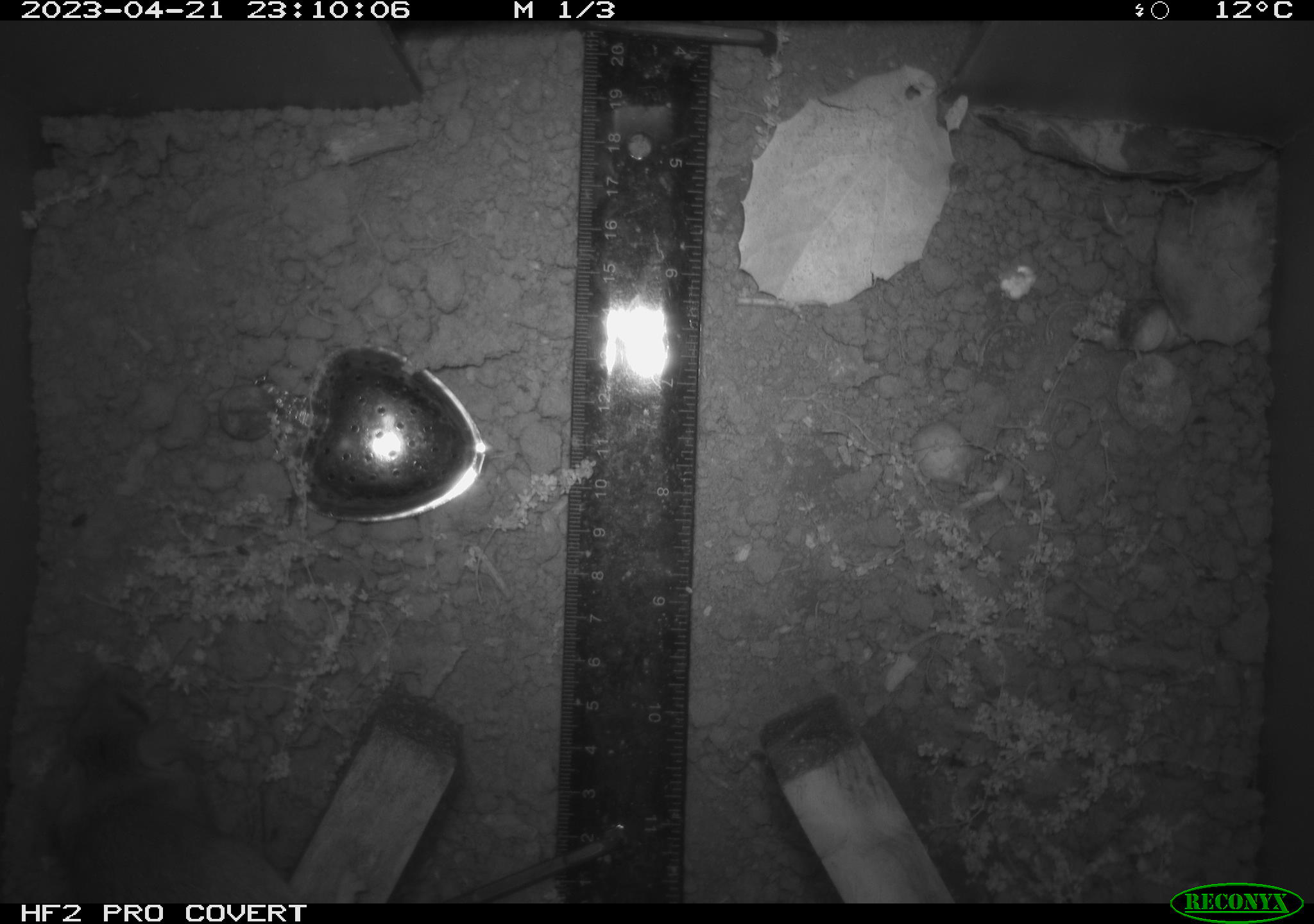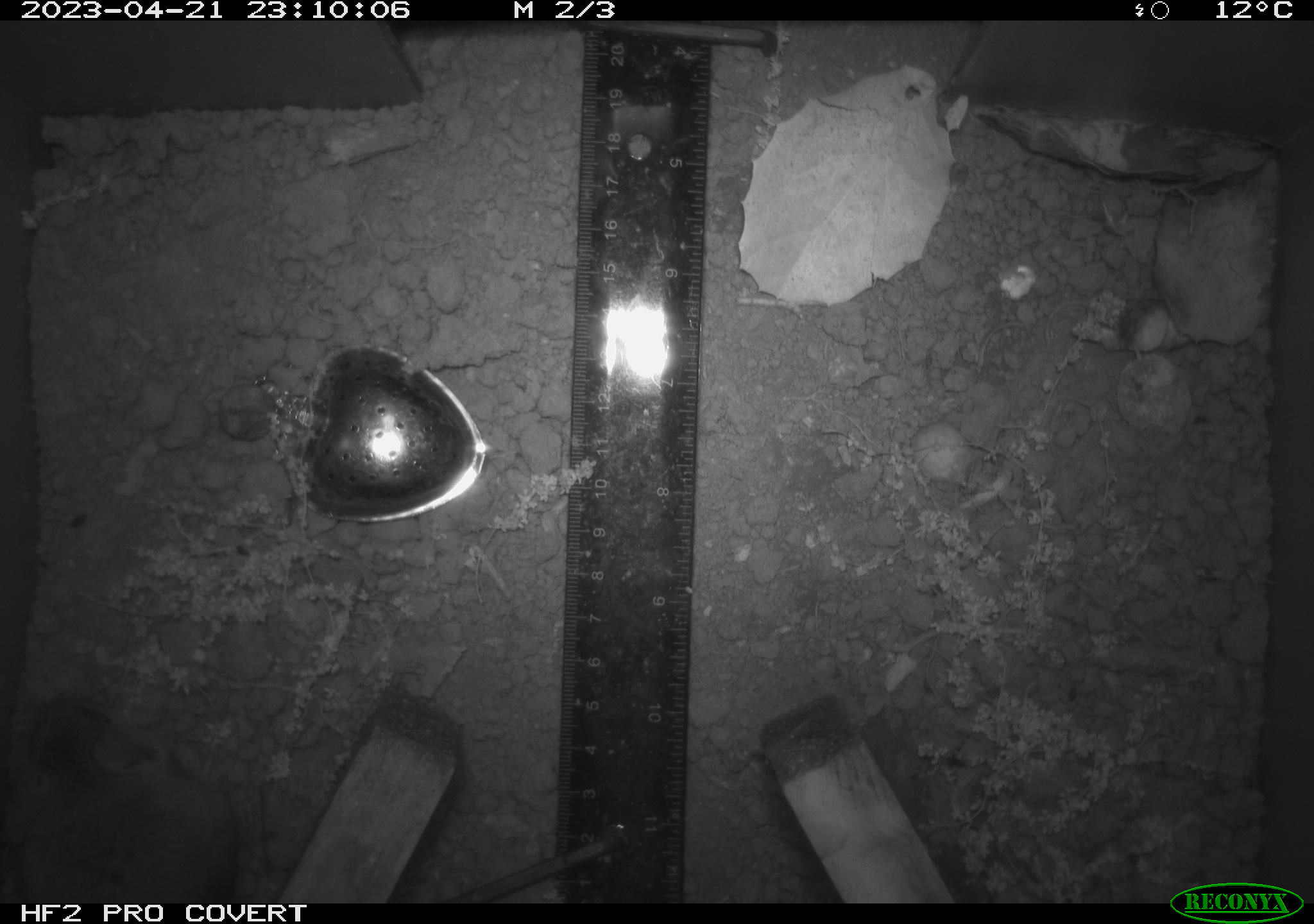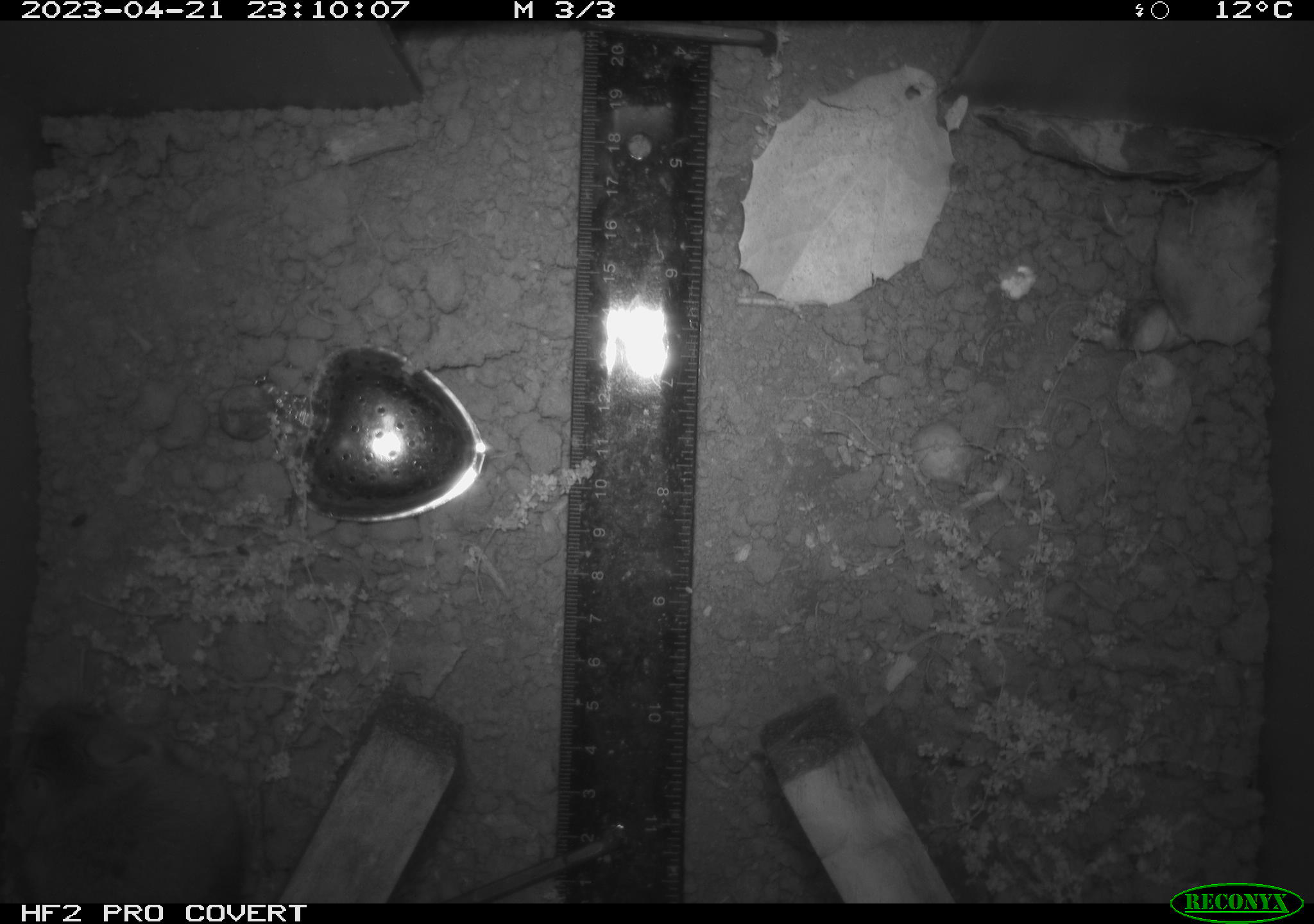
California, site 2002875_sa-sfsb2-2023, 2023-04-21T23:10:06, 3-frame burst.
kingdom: Animalia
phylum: Chordata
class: Mammalia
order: Rodentia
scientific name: Rodentia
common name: mouse species